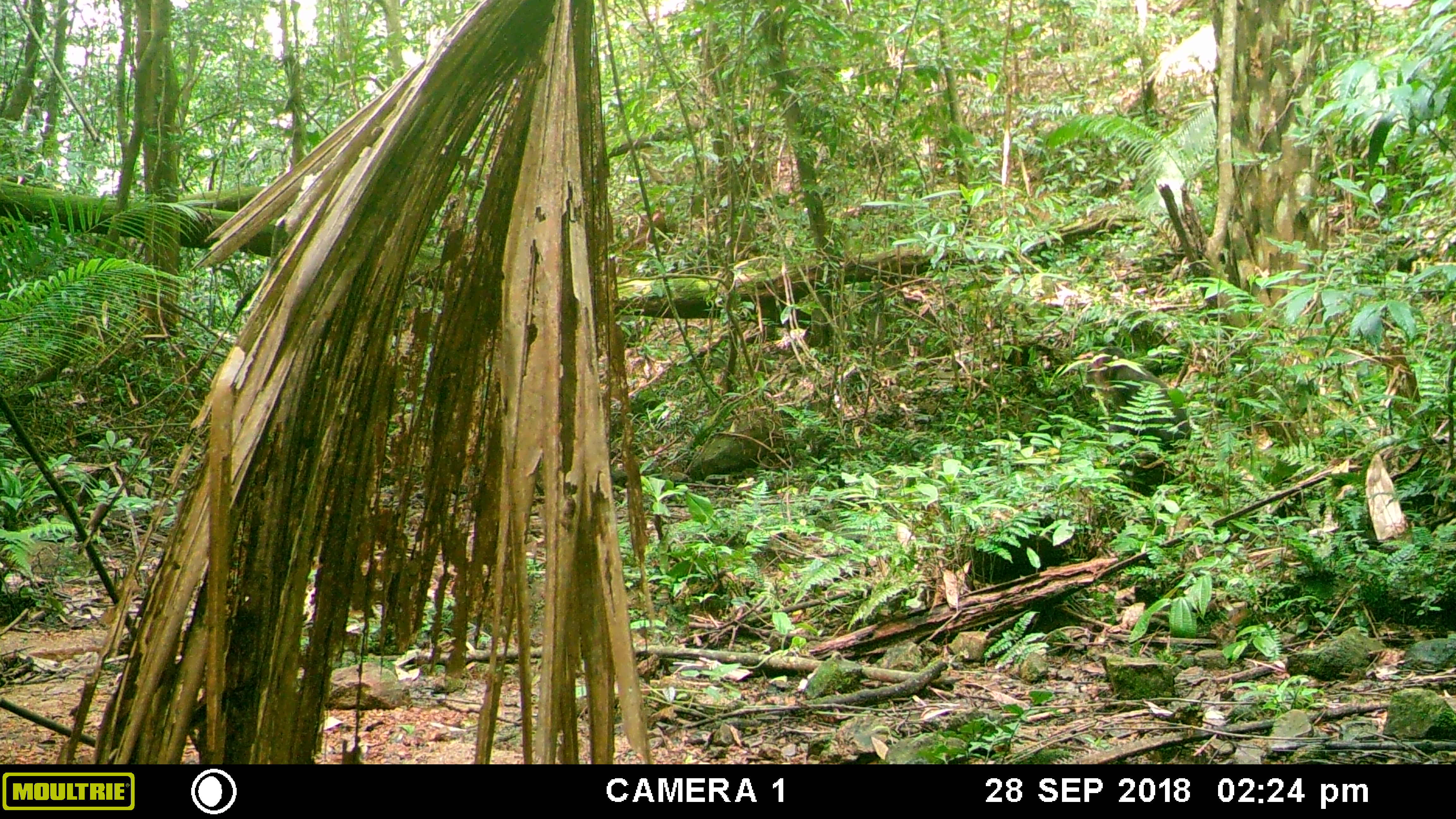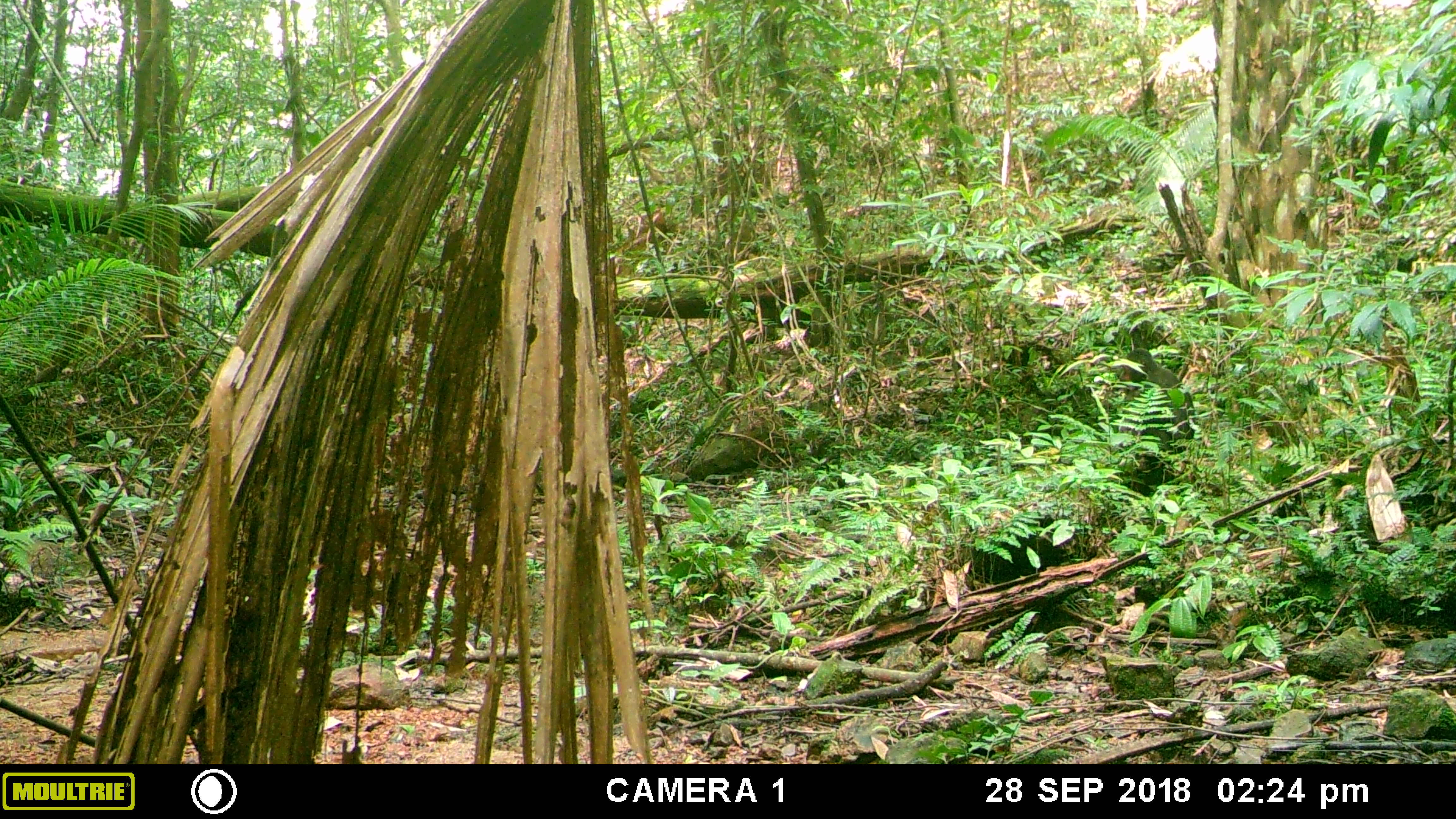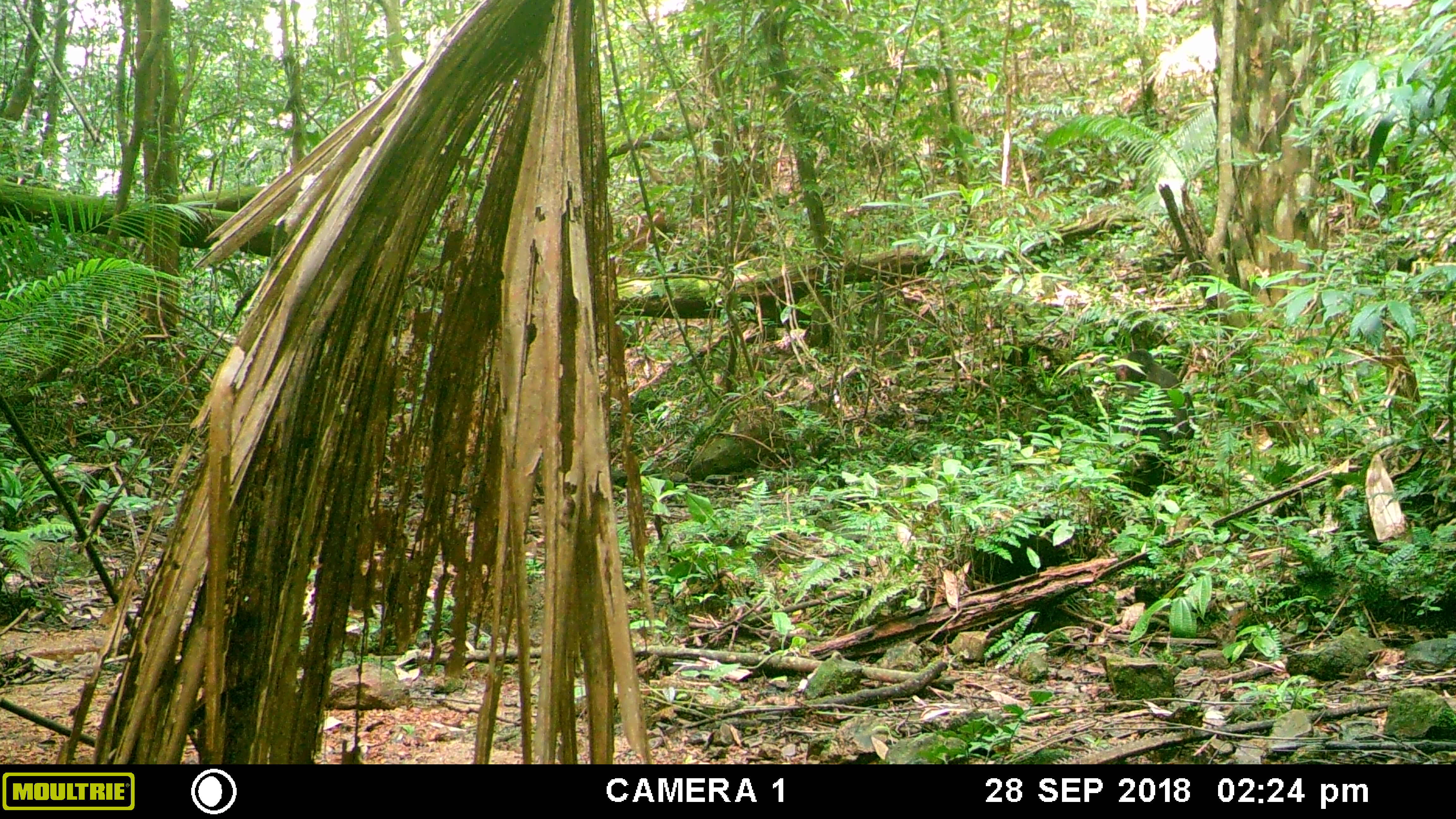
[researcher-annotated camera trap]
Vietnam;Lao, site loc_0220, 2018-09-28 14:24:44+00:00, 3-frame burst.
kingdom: Animalia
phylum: Chordata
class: Mammalia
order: Primates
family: Cercopithecidae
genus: Macaca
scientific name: Macaca arctoides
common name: stump-tailed macaque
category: stump tailed macaque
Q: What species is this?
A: Stump tailed macaque (stump-tailed macaque) (Macaca arctoides).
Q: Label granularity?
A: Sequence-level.